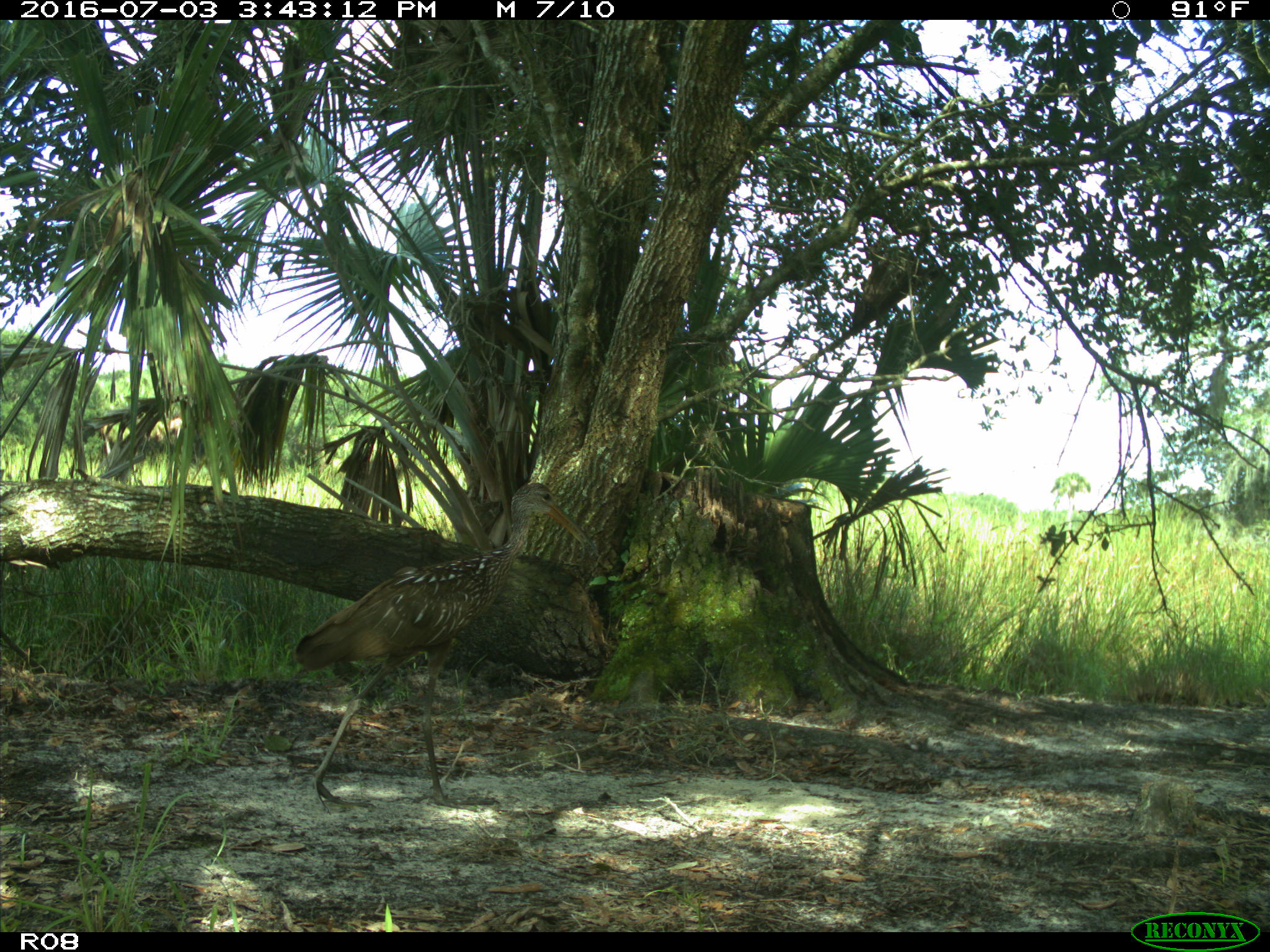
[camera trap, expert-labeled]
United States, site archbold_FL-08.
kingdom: Animalia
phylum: Chordata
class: Aves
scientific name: Aves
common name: birds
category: unidentified bird